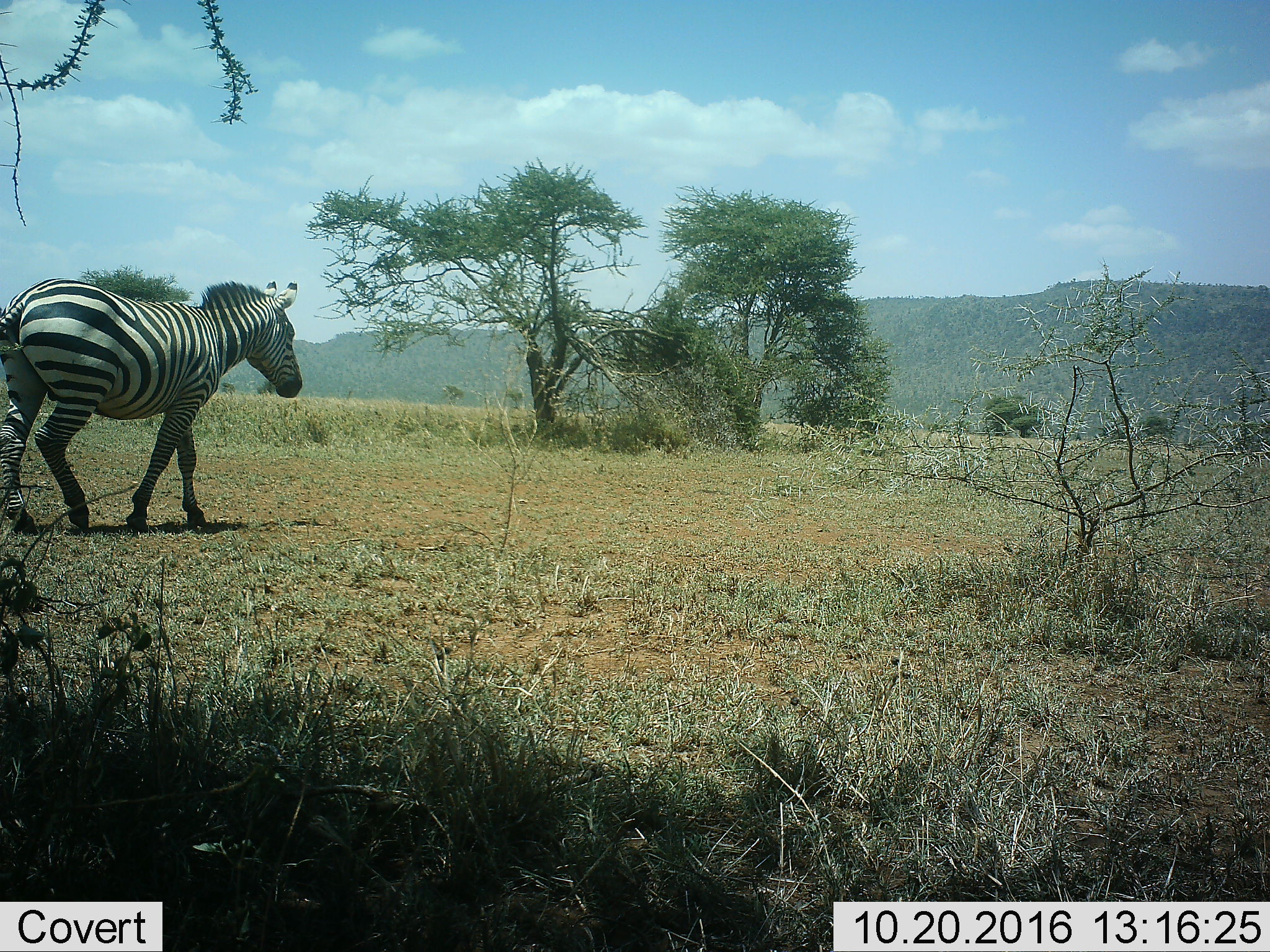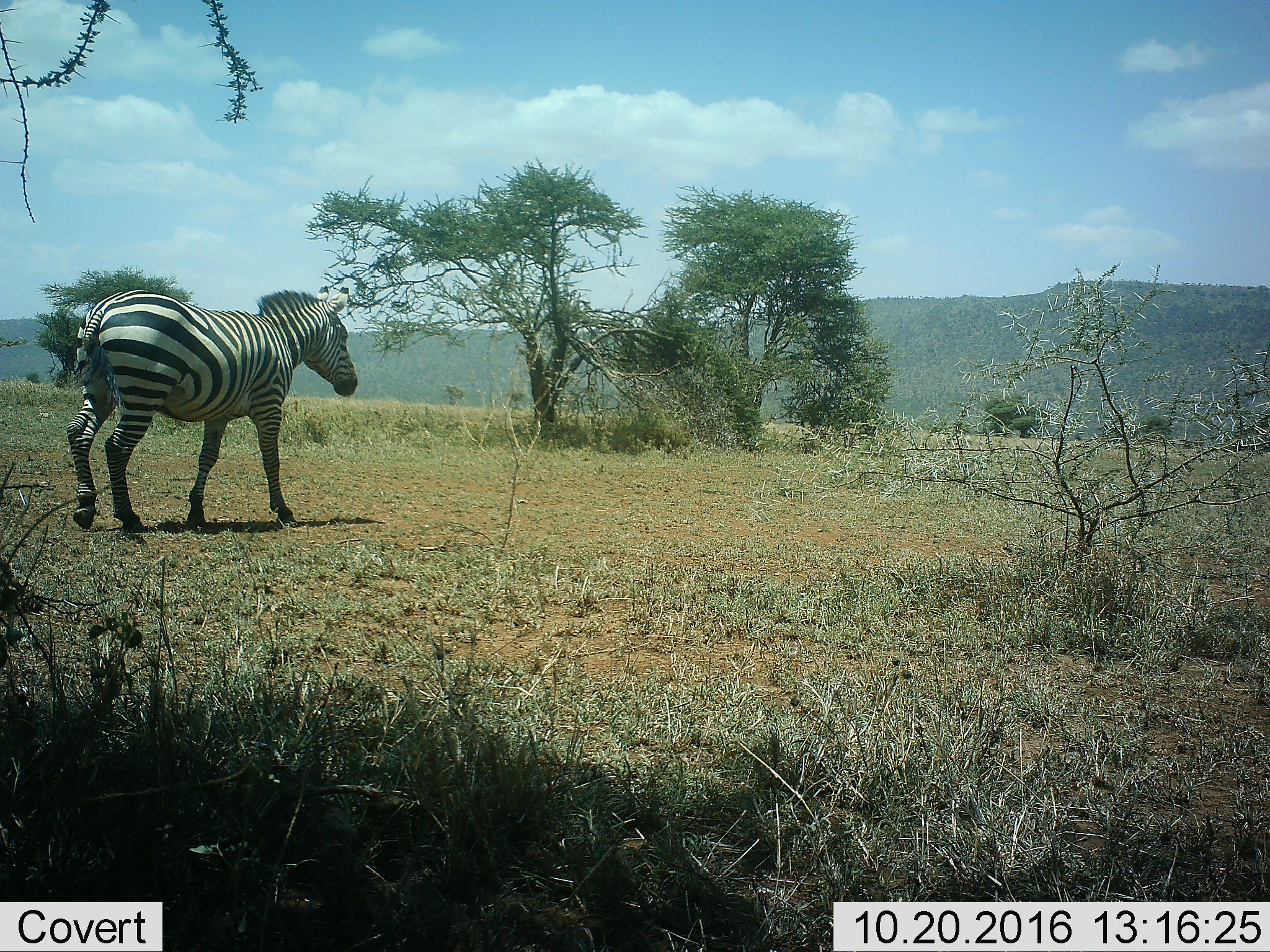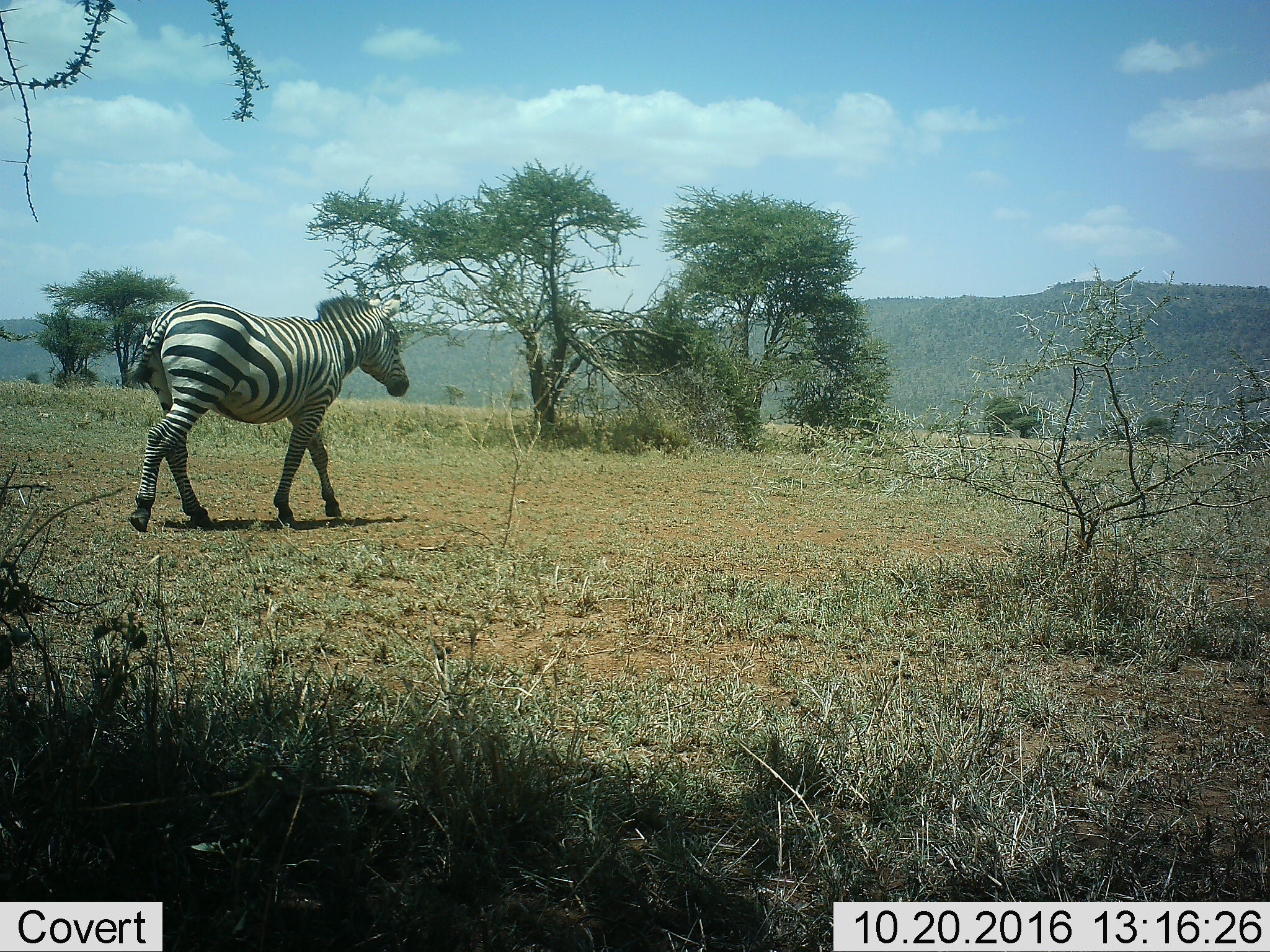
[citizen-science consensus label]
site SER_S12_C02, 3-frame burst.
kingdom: Animalia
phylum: Chordata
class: Mammalia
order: Perissodactyla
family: Equidae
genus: Equus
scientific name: Equus quagga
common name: plains zebra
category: zebraplains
Zebraplains (plains zebra) (Equus quagga), count 1. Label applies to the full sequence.